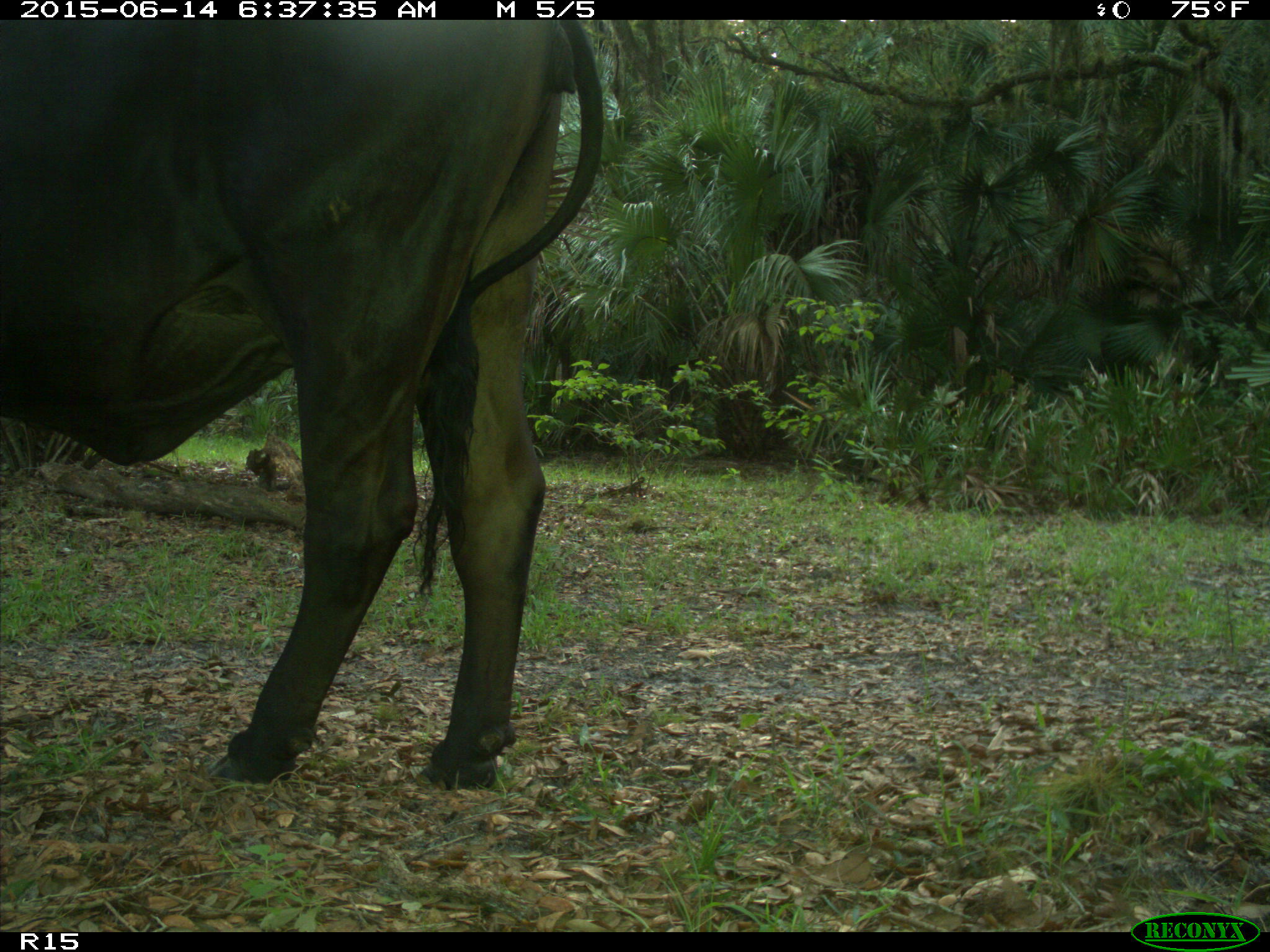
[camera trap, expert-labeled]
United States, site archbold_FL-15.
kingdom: Animalia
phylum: Chordata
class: Mammalia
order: Artiodactyla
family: Bovidae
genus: Bos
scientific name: Bos taurus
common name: domestic cow